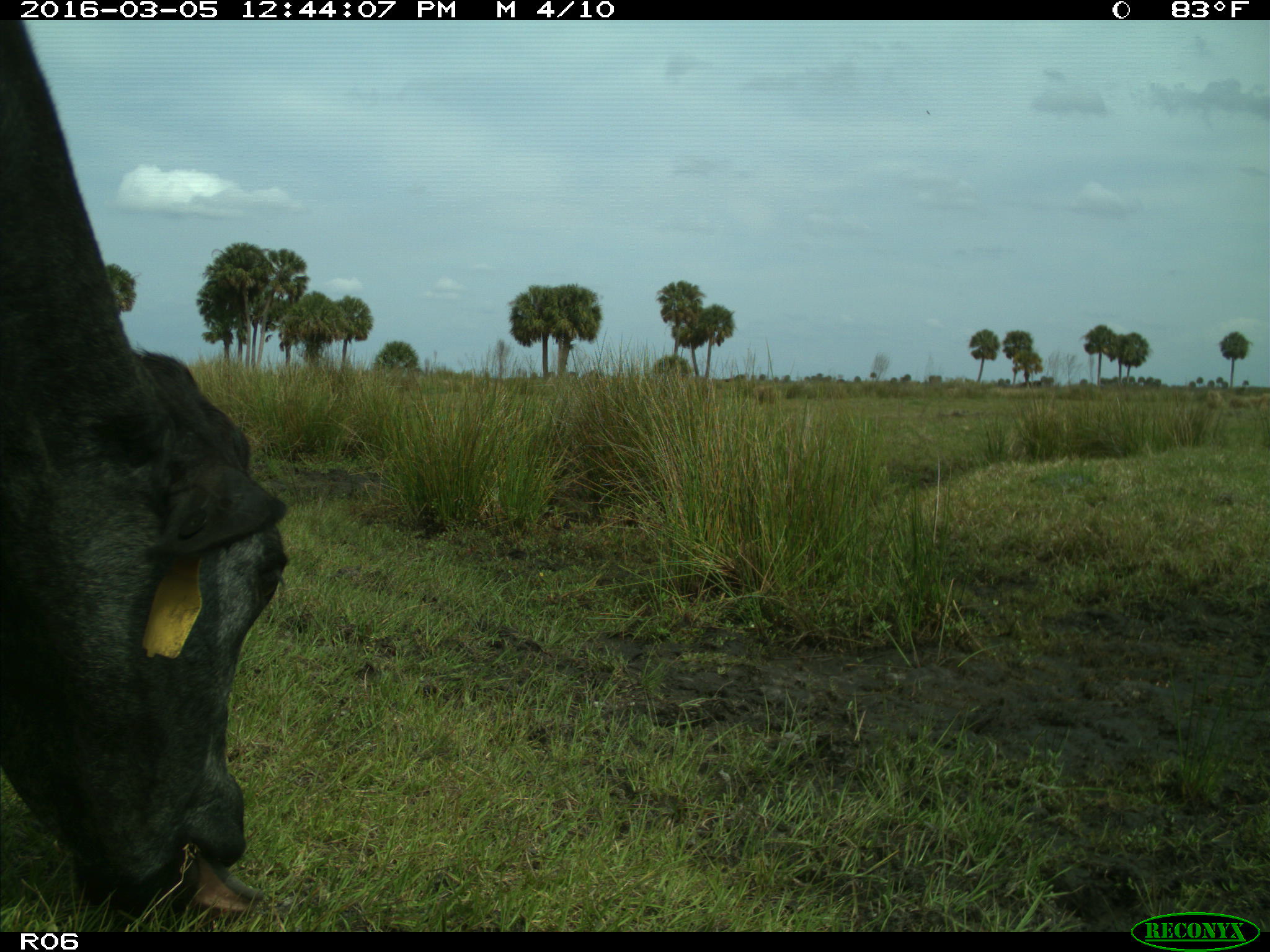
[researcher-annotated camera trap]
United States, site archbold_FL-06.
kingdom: Animalia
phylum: Chordata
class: Mammalia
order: Artiodactyla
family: Bovidae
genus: Bos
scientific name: Bos taurus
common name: domestic cow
Bos taurus (domestic cow).